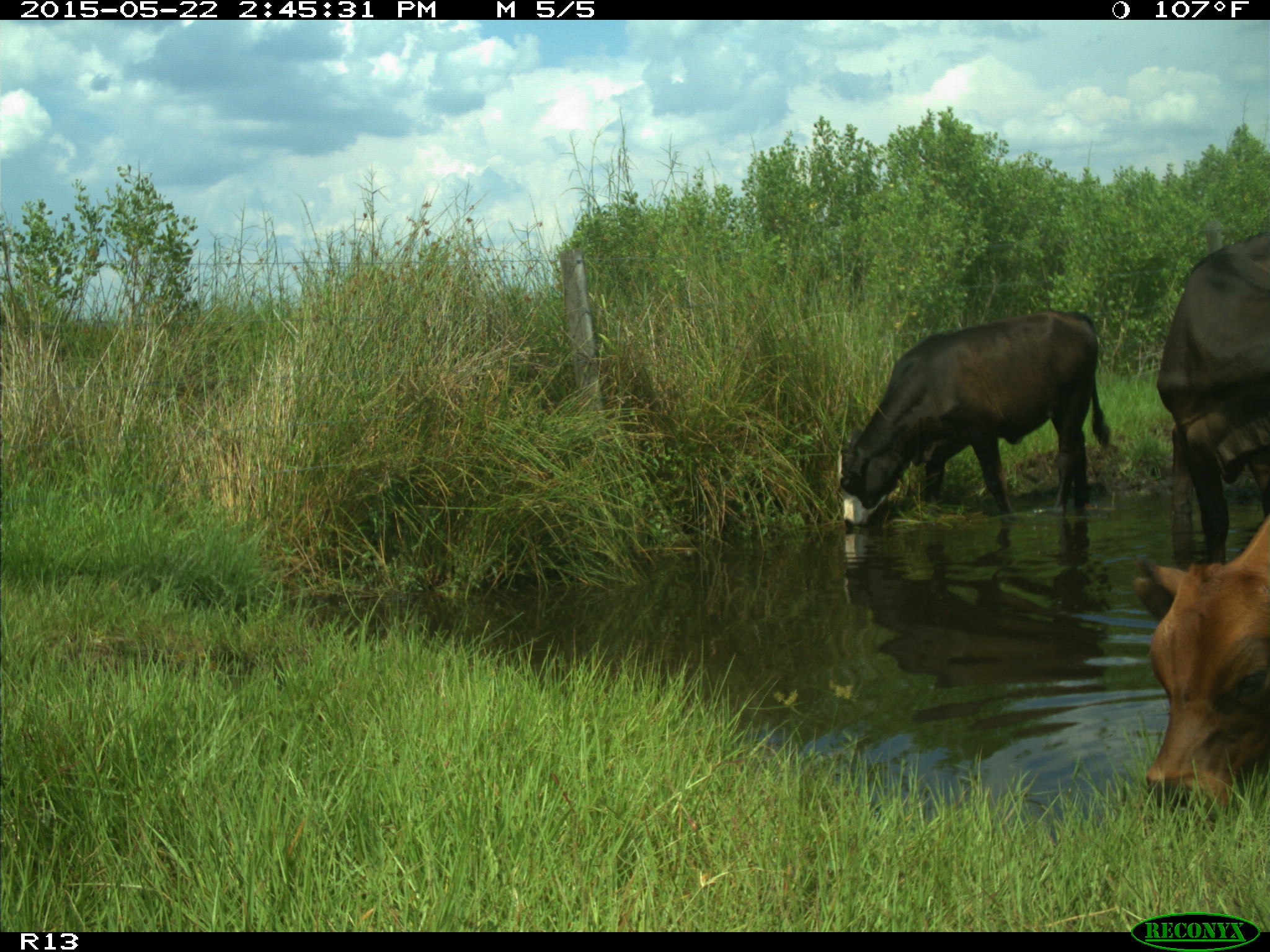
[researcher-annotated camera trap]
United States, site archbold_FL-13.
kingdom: Animalia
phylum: Chordata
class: Mammalia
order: Artiodactyla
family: Bovidae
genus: Bos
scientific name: Bos taurus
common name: domestic cow